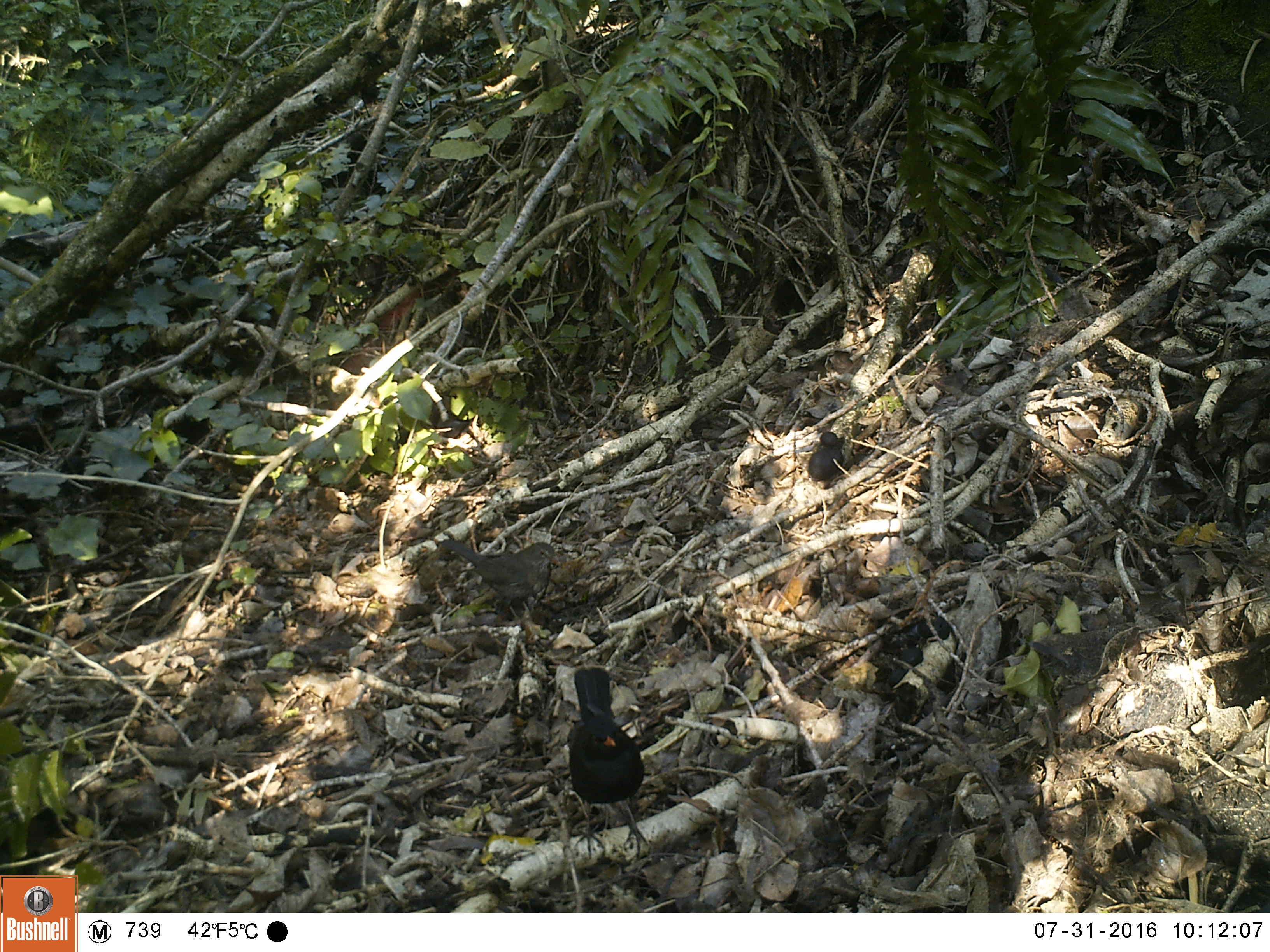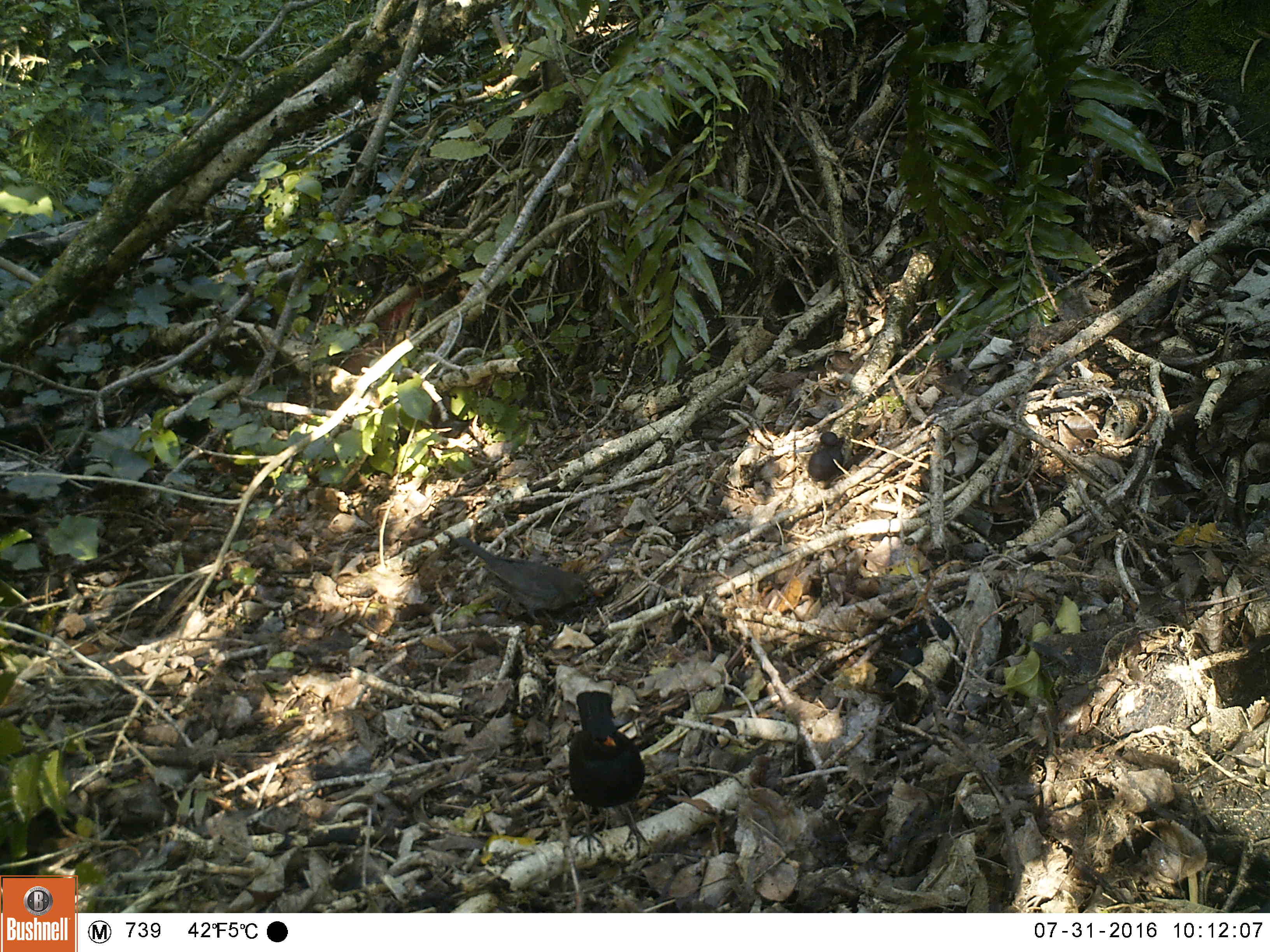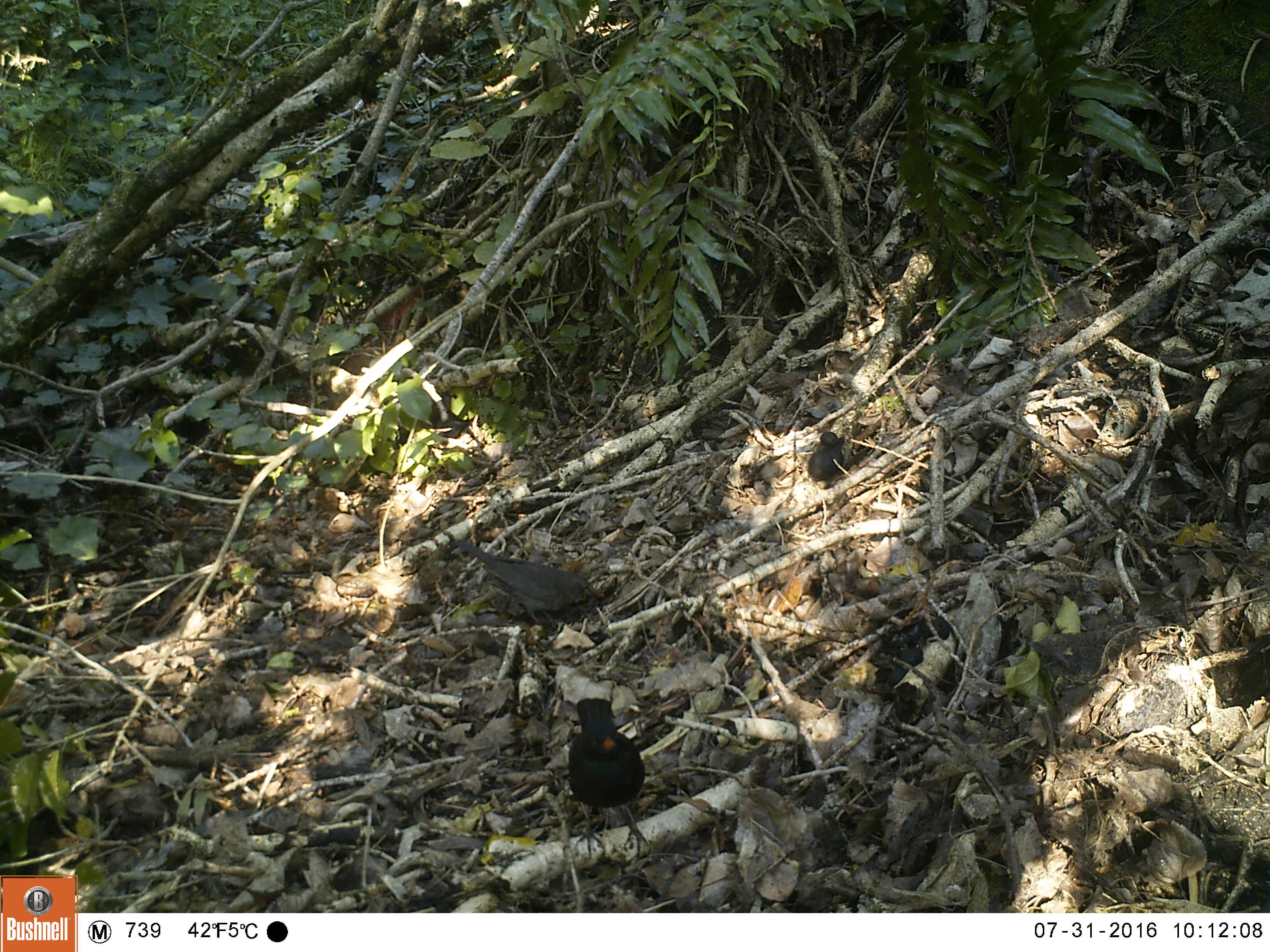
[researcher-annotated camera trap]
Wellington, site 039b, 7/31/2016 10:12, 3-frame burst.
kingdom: Animalia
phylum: Chordata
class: Aves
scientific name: Aves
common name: bird